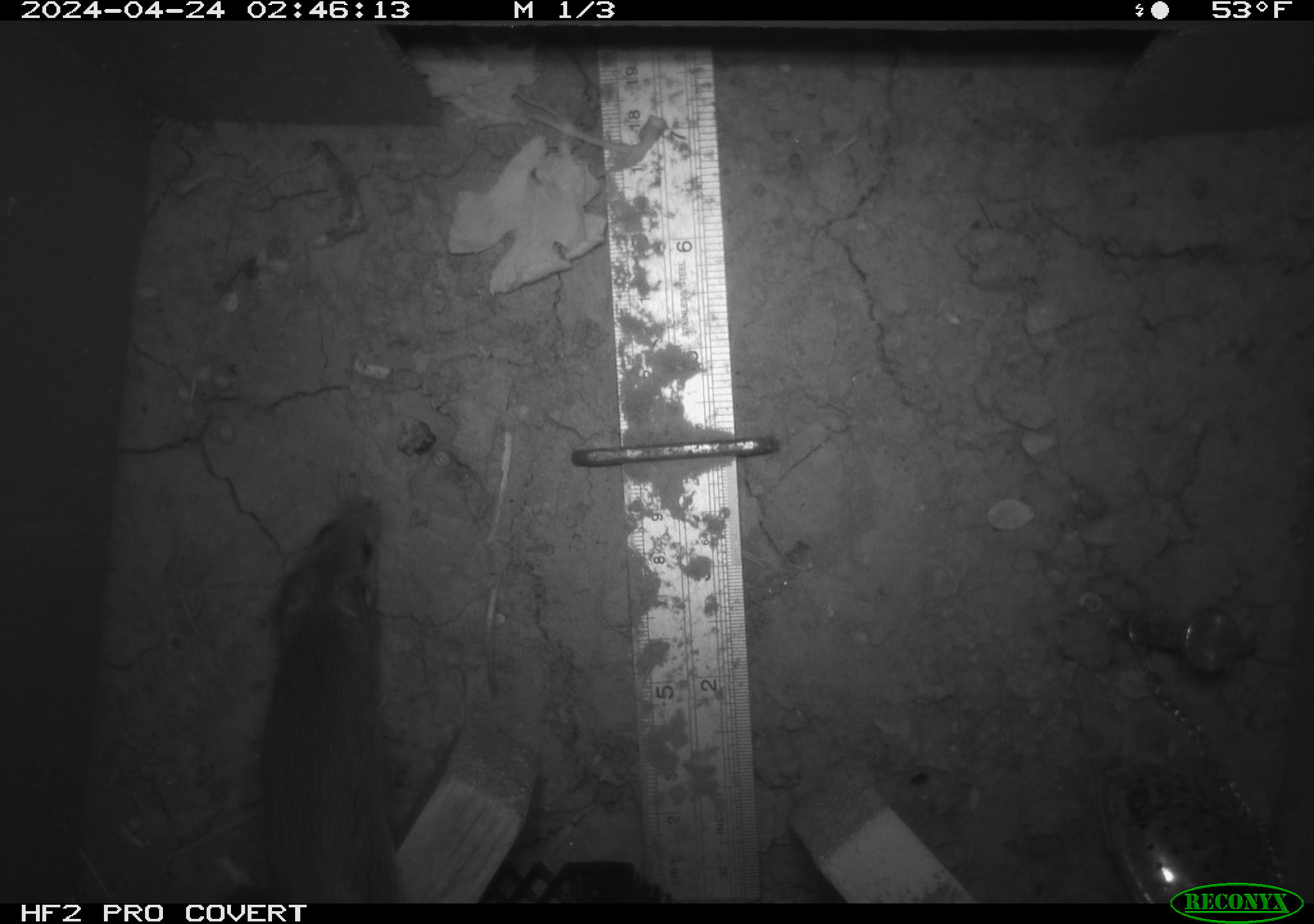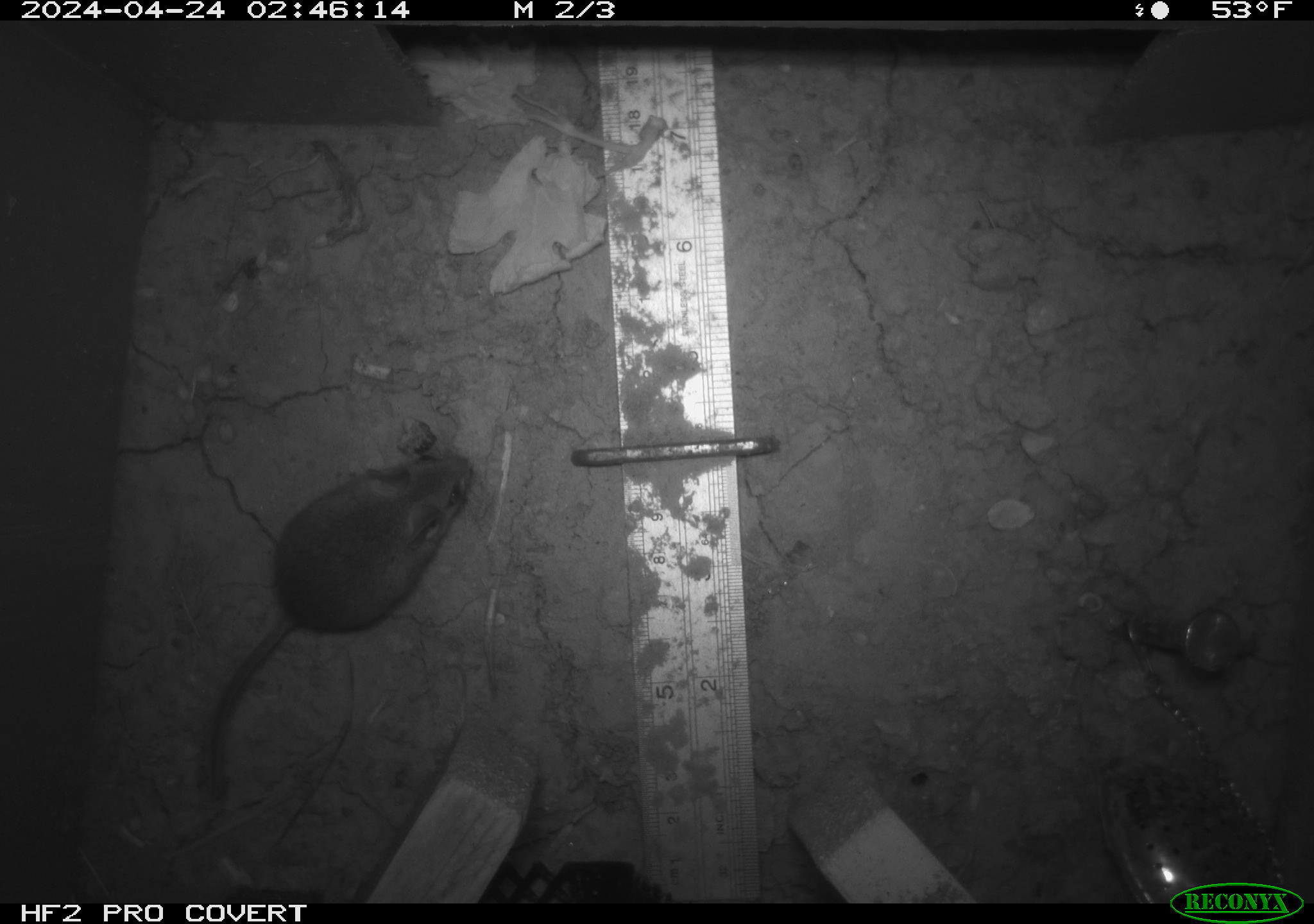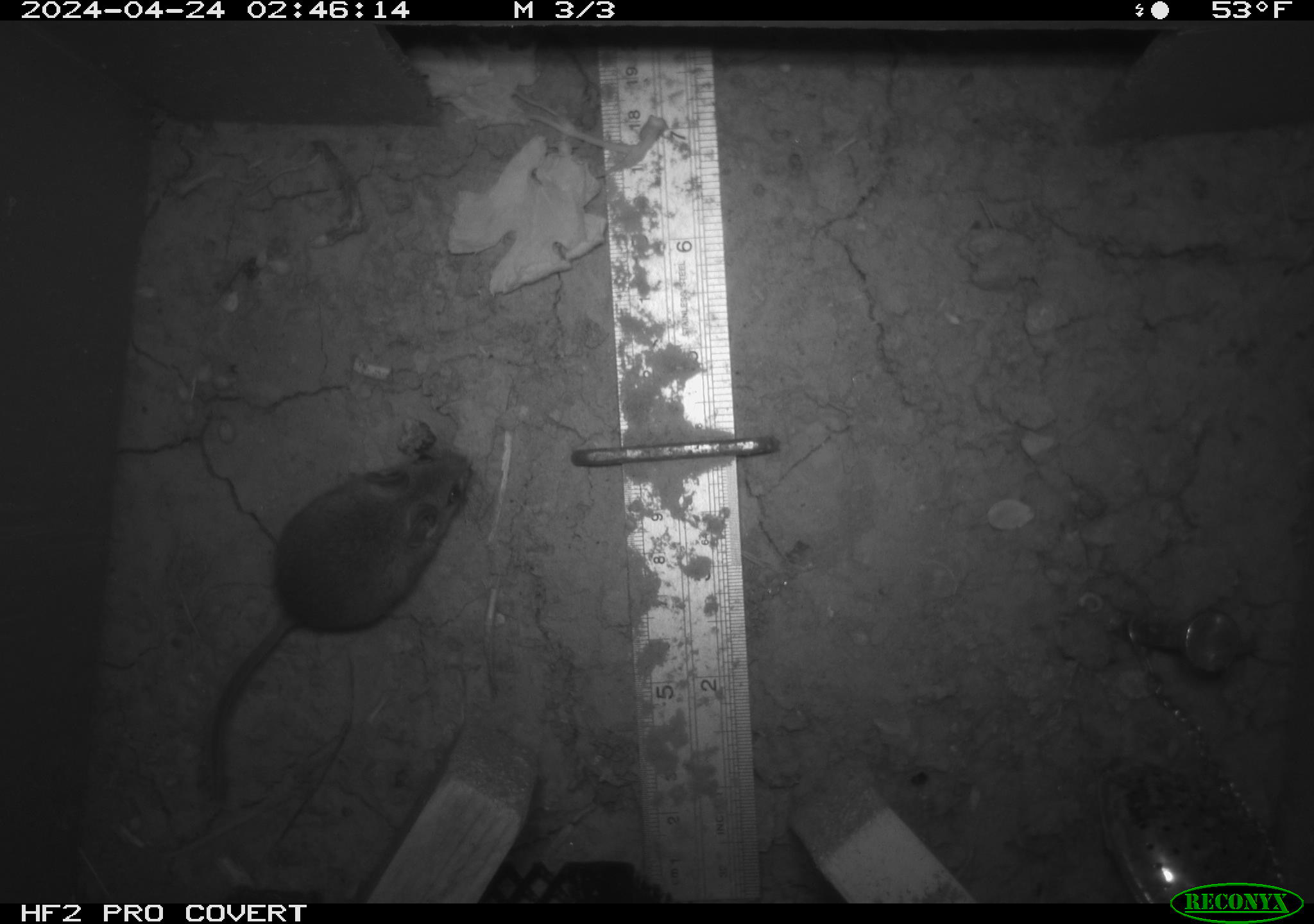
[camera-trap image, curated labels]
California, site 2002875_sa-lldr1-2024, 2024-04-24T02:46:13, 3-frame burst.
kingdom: Animalia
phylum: Chordata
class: Mammalia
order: Rodentia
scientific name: Rodentia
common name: mouse species